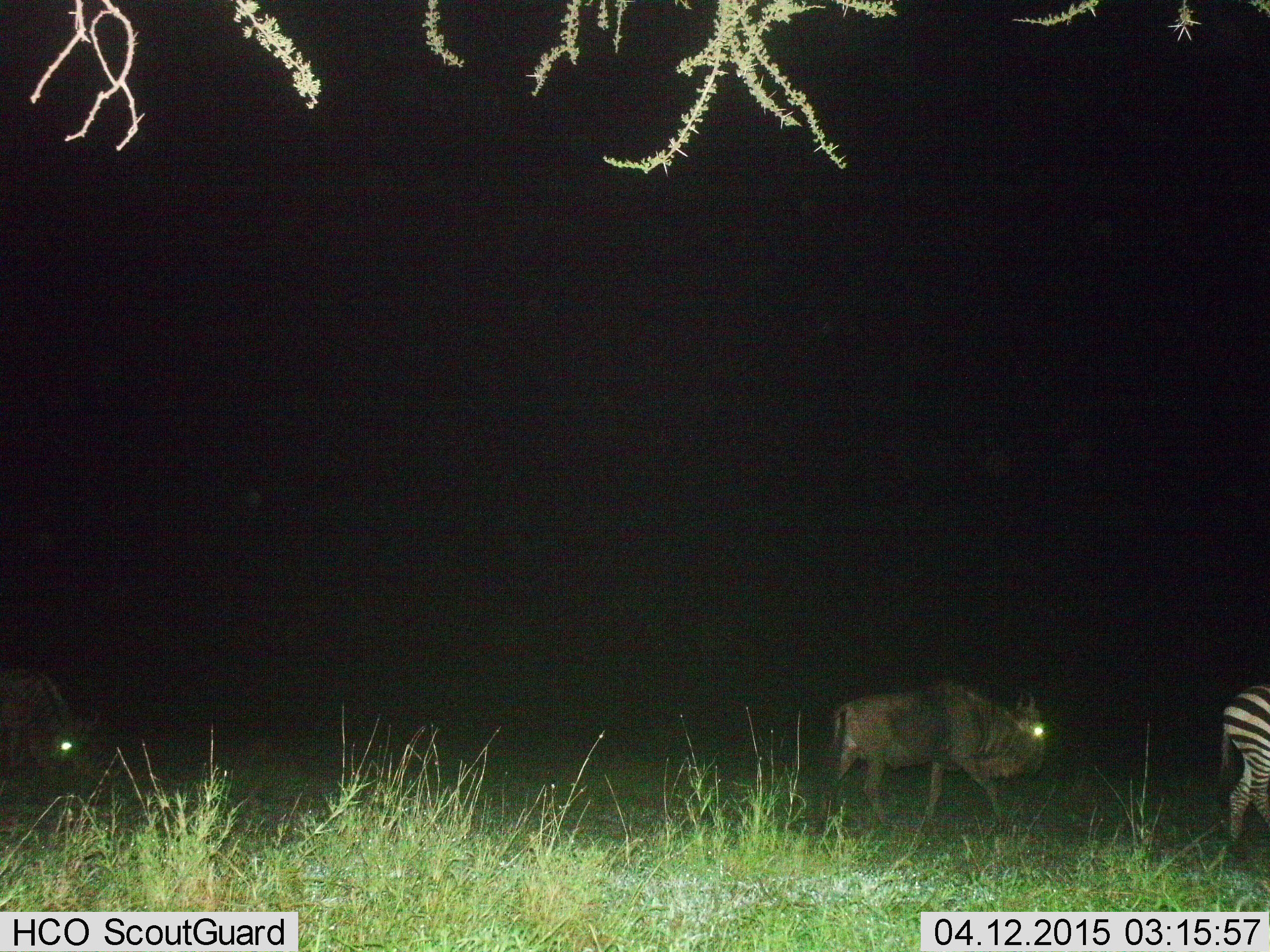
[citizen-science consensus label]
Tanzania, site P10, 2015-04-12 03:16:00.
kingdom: Animalia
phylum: Chordata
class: Mammalia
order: Artiodactyla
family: Bovidae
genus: Connochaetes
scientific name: Connochaetes taurinus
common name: blue wildebeest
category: wildebeest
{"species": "wildebeest (blue wildebeest) (Connochaetes taurinus)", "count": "2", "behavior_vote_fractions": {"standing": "10%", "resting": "0%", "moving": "100%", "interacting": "0%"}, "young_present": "0%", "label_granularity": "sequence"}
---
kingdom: Animalia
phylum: Chordata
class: Mammalia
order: Perissodactyla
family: Equidae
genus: Equus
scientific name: Equus quagga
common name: plains zebra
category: zebra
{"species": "zebra (plains zebra) (Equus quagga)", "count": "1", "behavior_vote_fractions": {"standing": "10%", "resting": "0%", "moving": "90%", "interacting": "0%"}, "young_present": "0%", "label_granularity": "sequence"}